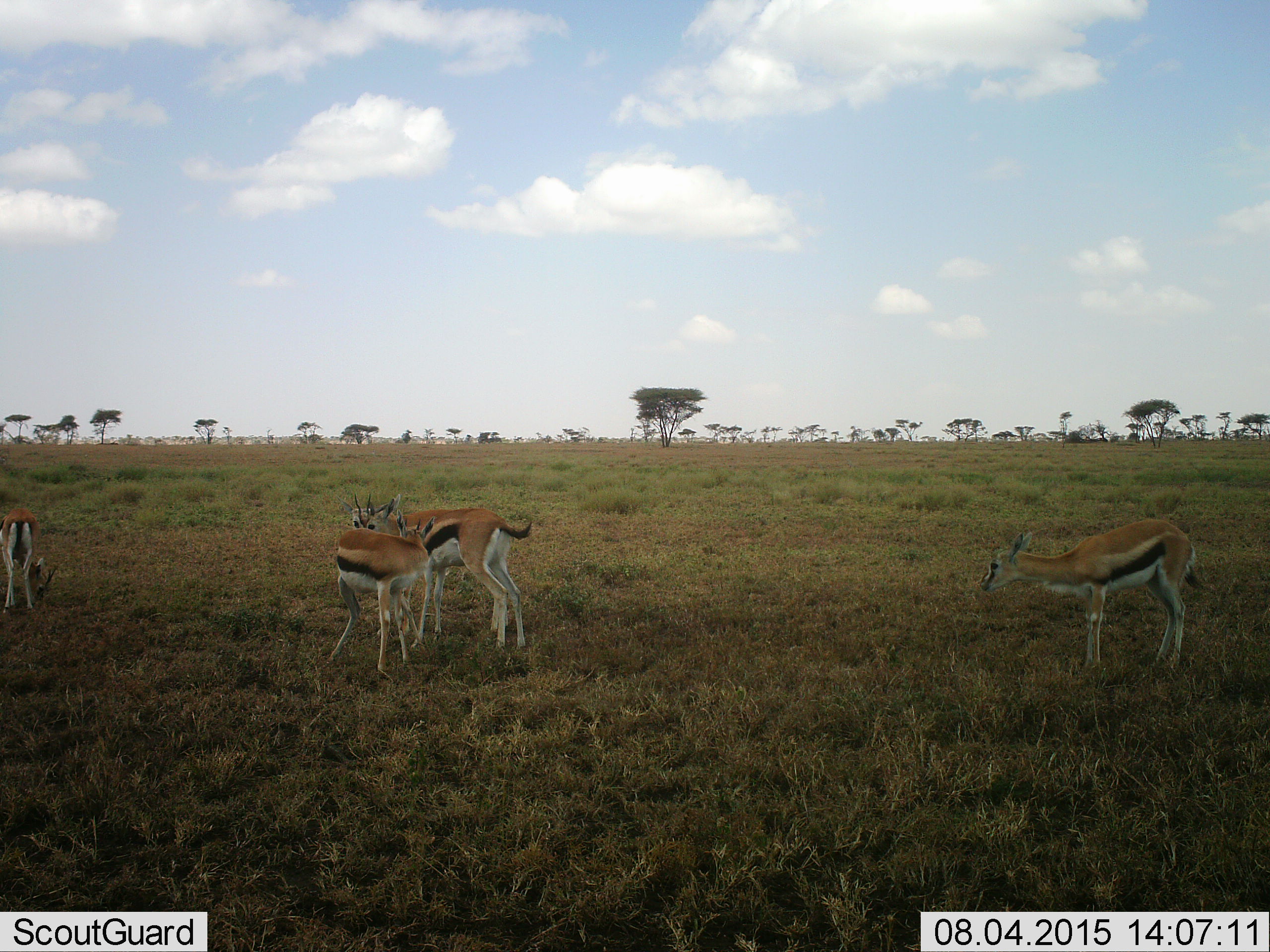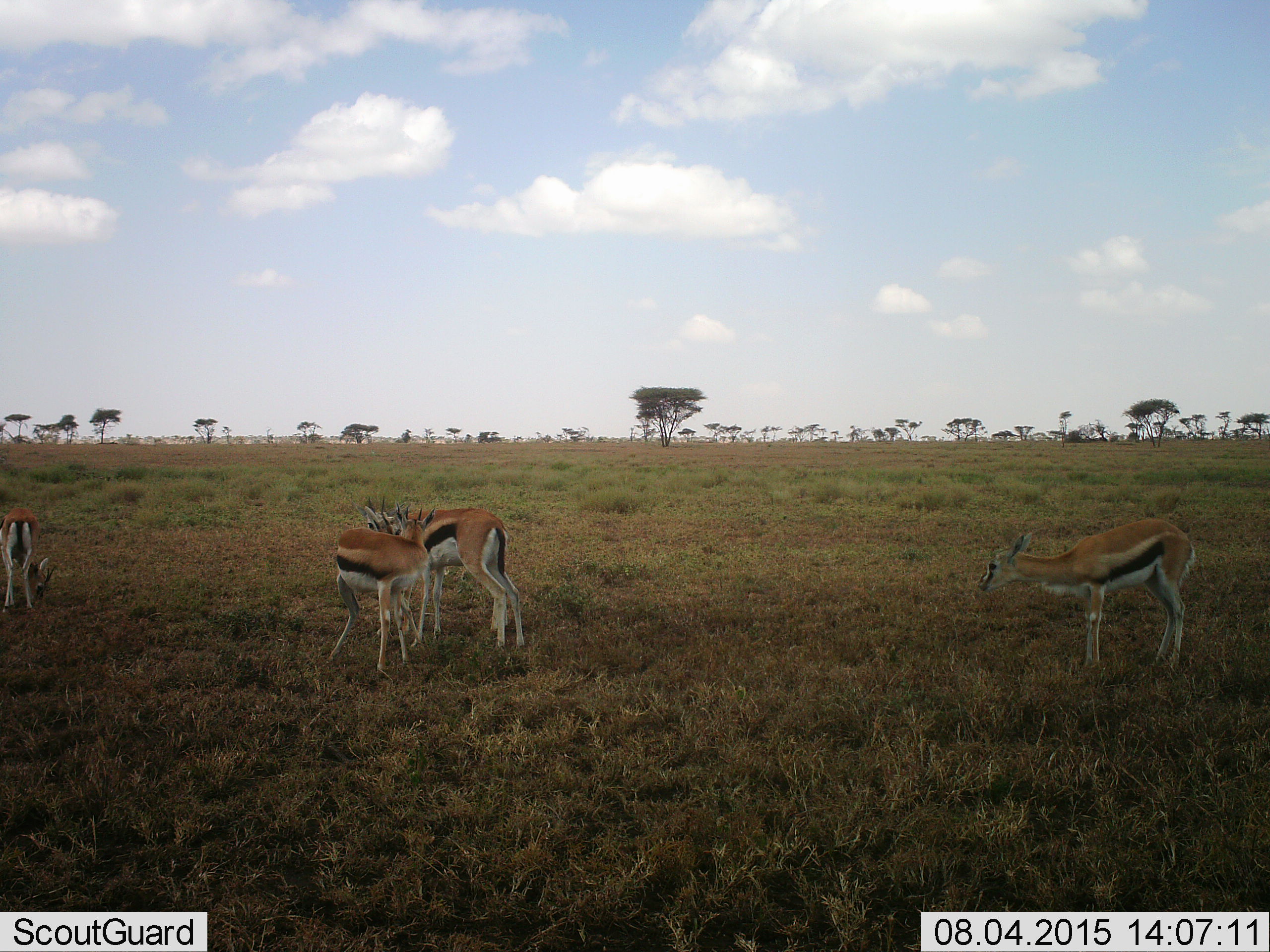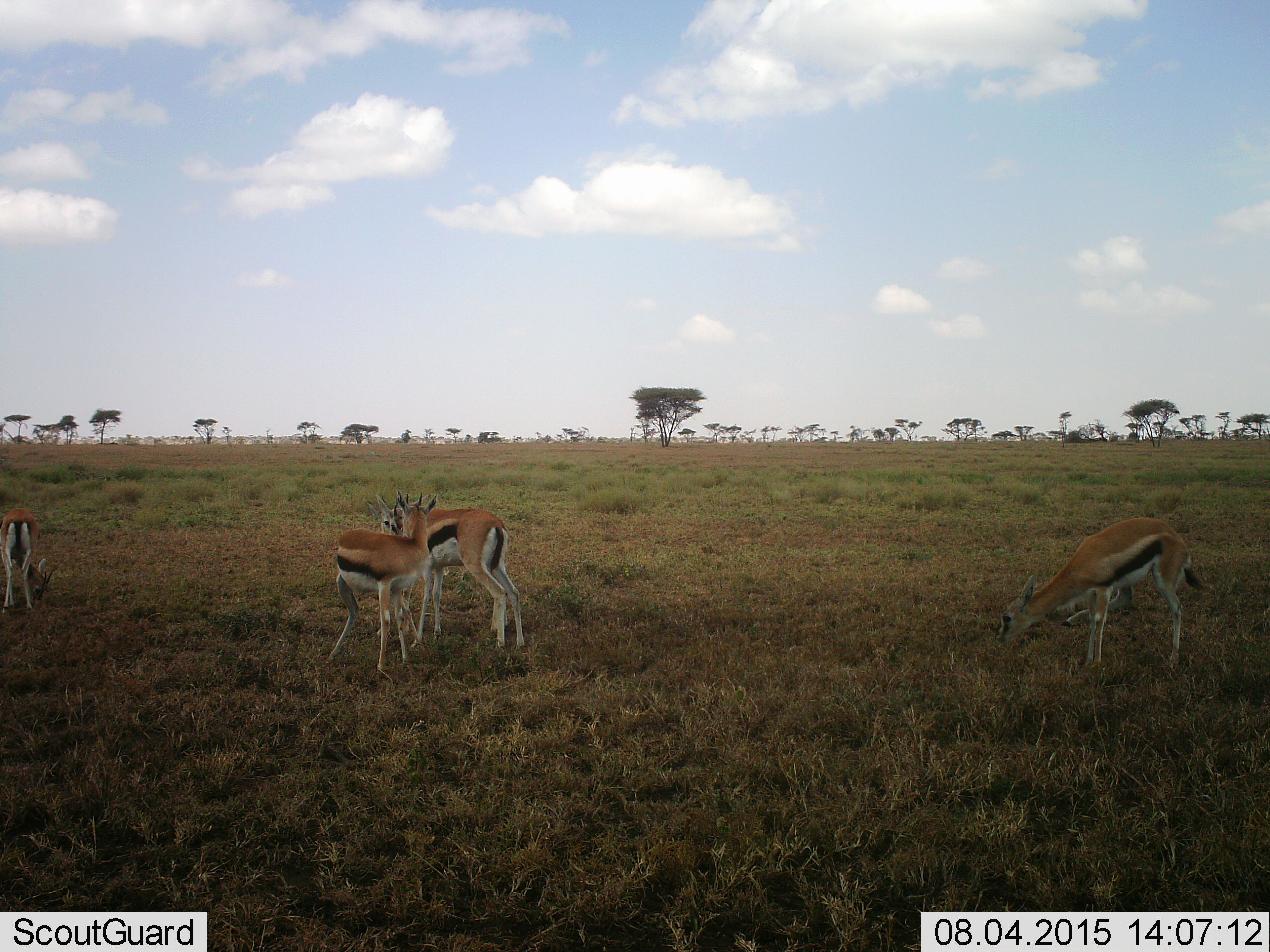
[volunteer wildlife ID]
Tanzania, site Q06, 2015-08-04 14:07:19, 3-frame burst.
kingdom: Animalia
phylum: Chordata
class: Mammalia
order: Artiodactyla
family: Bovidae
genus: Eudorcas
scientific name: Eudorcas thomsonii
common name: thomson's gazelle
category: gazellethomsons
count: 4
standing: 70%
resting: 10%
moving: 20%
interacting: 40%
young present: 40%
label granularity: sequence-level